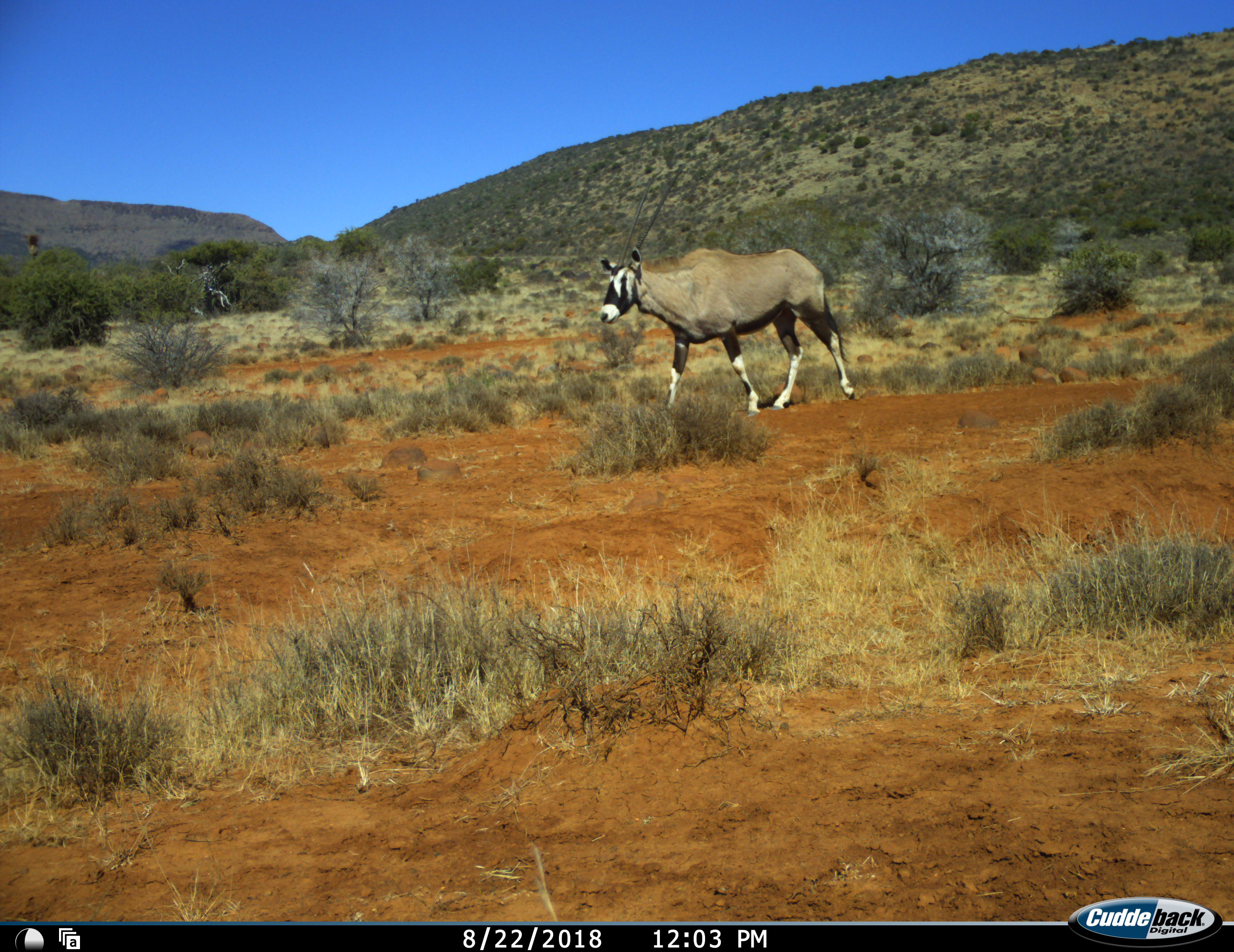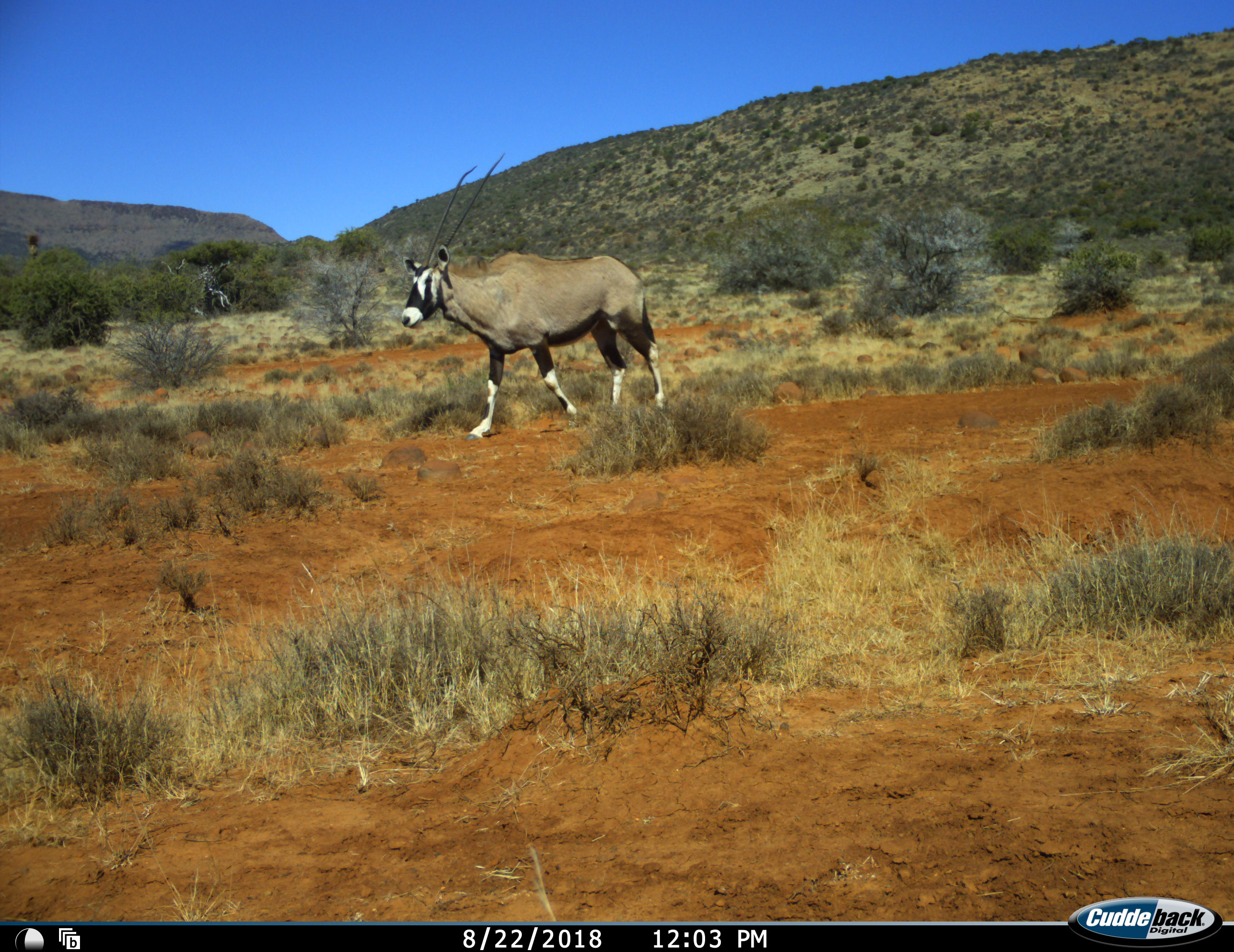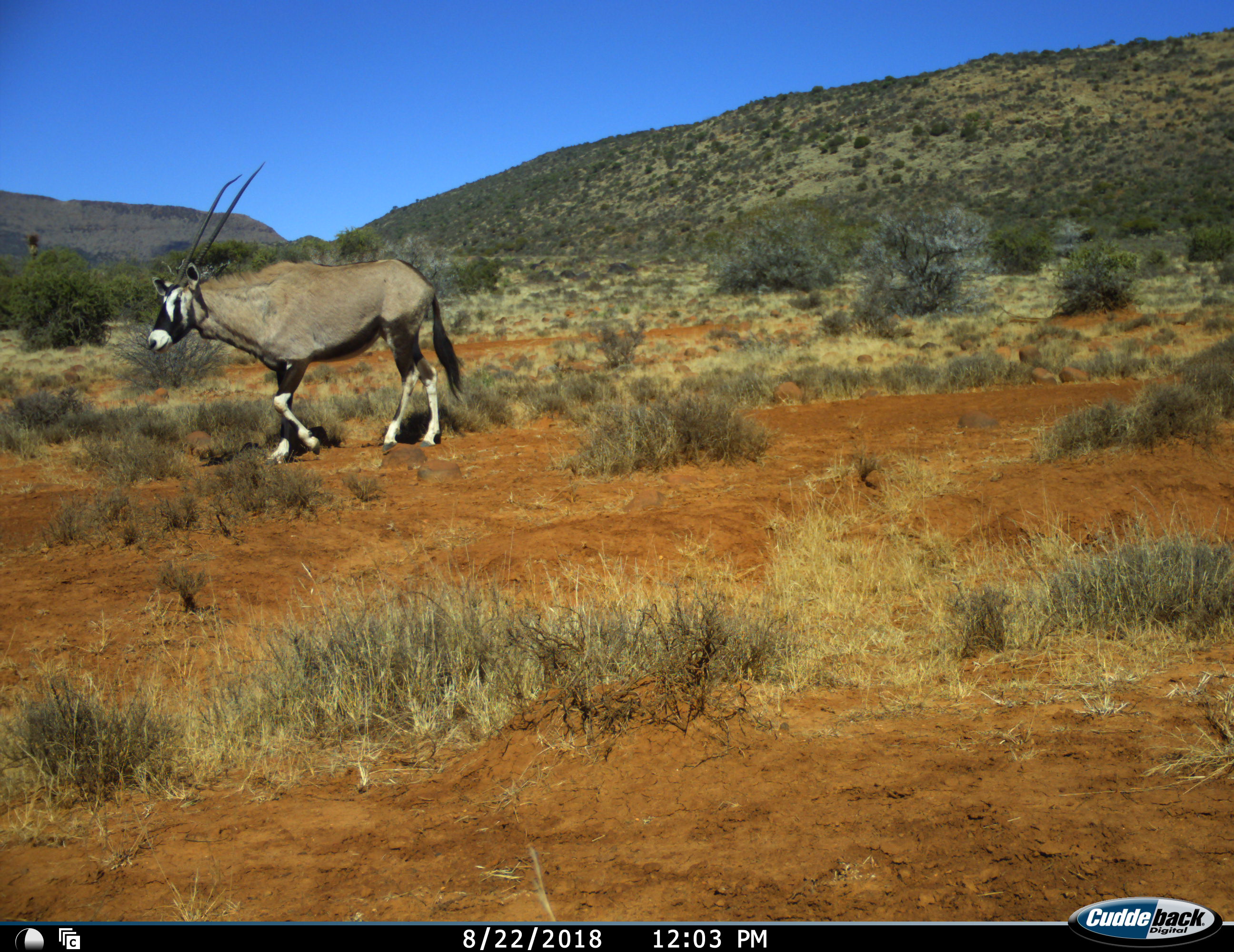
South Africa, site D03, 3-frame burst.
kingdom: Animalia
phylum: Chordata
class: Mammalia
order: Artiodactyla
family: Bovidae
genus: Oryx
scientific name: Oryx gazella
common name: gemsbok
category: gemsbokoryx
Gemsbokoryx (gemsbok) (Oryx gazella), count 1. Behavior (volunteer vote fractions): standing 20%, resting 0%, moving 100%, interacting 0%. Young present (vote fraction): 0%. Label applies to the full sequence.